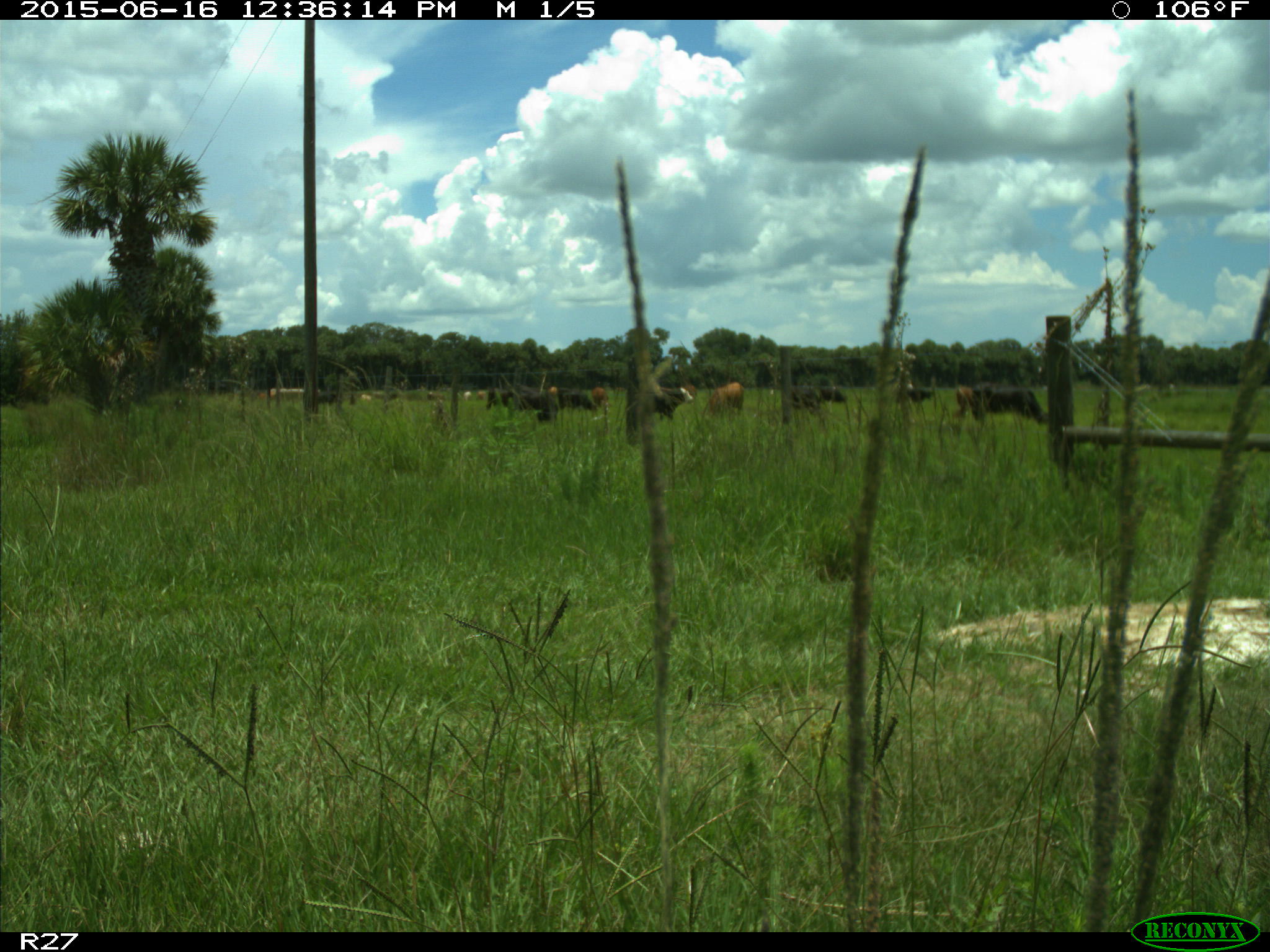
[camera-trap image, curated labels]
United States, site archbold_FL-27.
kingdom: Animalia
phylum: Chordata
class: Mammalia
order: Artiodactyla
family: Bovidae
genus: Bos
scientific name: Bos taurus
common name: domestic cow